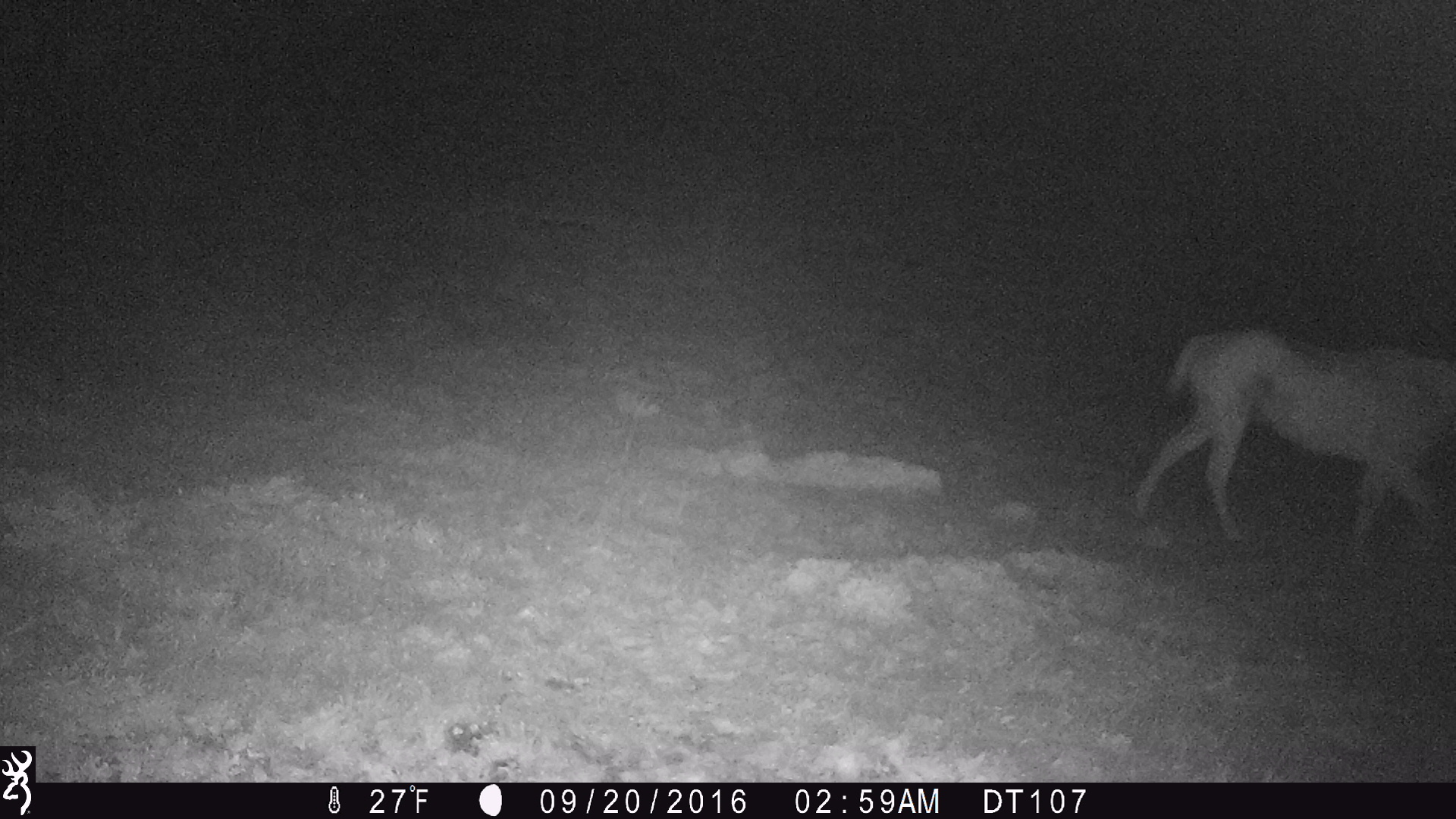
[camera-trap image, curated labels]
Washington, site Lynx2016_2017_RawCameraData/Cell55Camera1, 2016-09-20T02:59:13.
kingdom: Animalia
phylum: Chordata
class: Mammalia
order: Perissodactyla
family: Equidae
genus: Equus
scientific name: Equus caballus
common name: domestic horse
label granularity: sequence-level